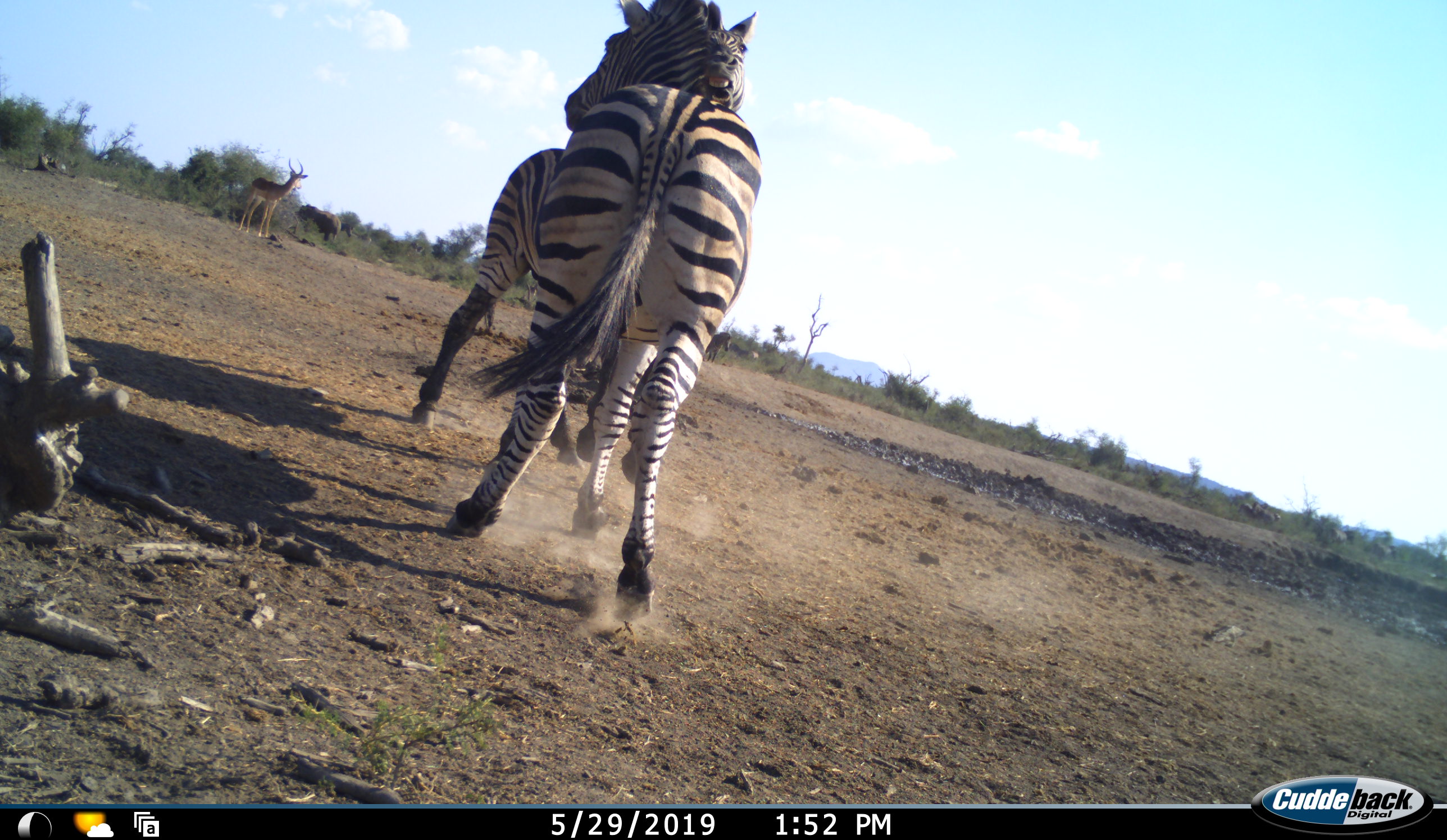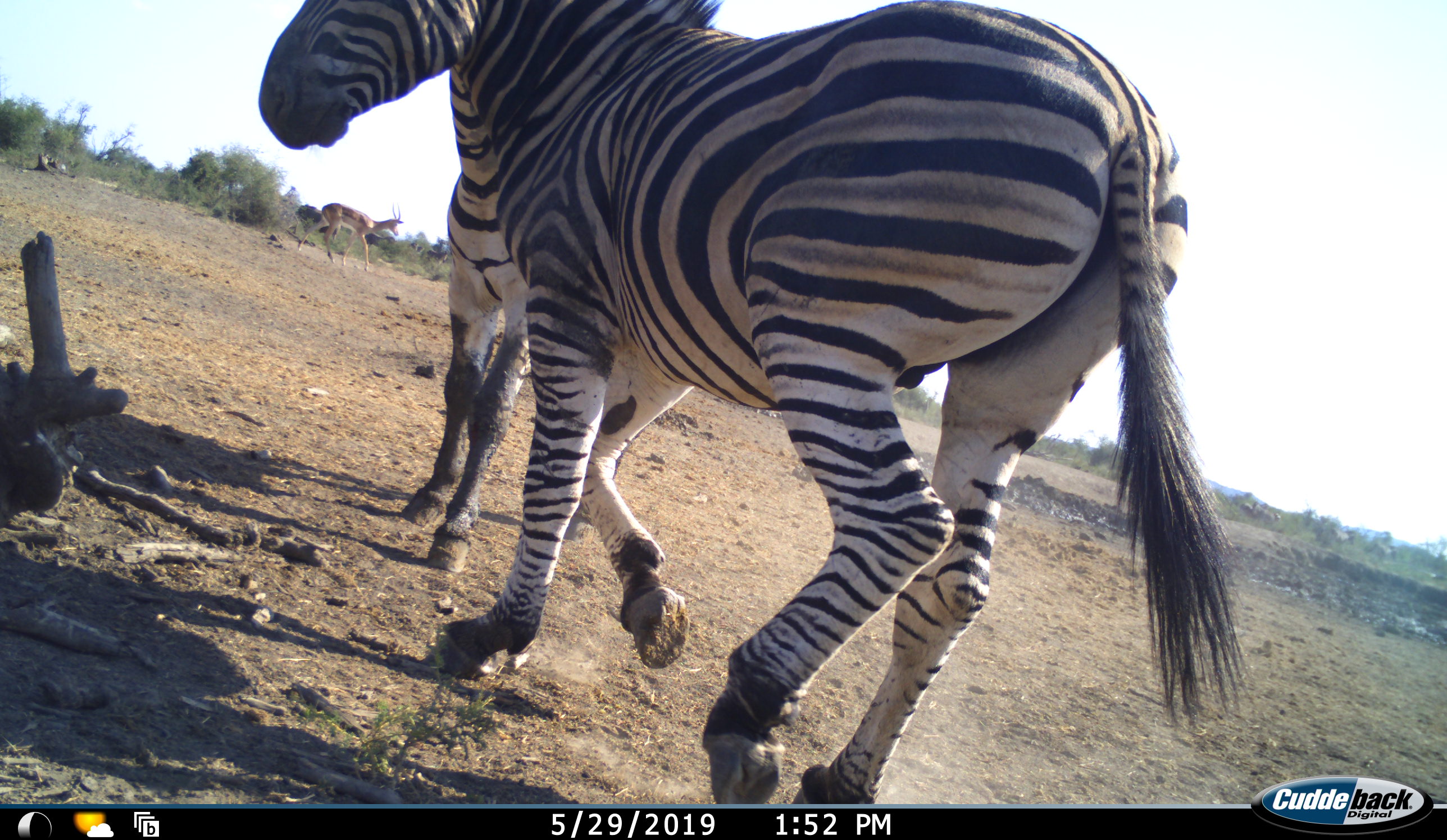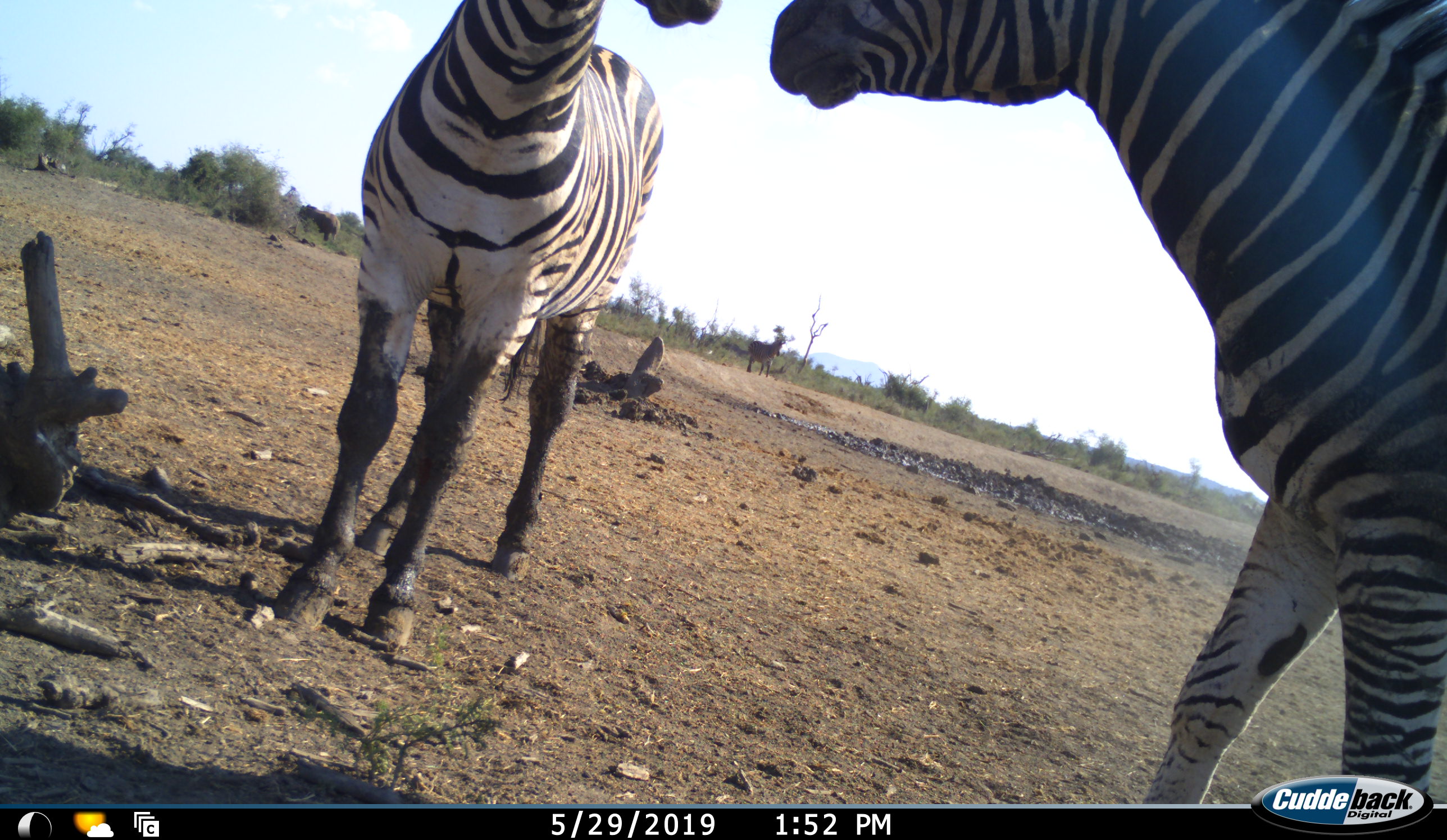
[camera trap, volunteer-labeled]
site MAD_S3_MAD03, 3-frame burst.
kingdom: Animalia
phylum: Chordata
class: Mammalia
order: Artiodactyla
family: Bovidae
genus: Aepyceros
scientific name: Aepyceros melampus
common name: impala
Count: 1.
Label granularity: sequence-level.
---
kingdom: Animalia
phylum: Chordata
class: Mammalia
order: Perissodactyla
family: Equidae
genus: Equus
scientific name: Equus quagga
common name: plains zebra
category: zebraplains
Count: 3.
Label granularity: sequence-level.